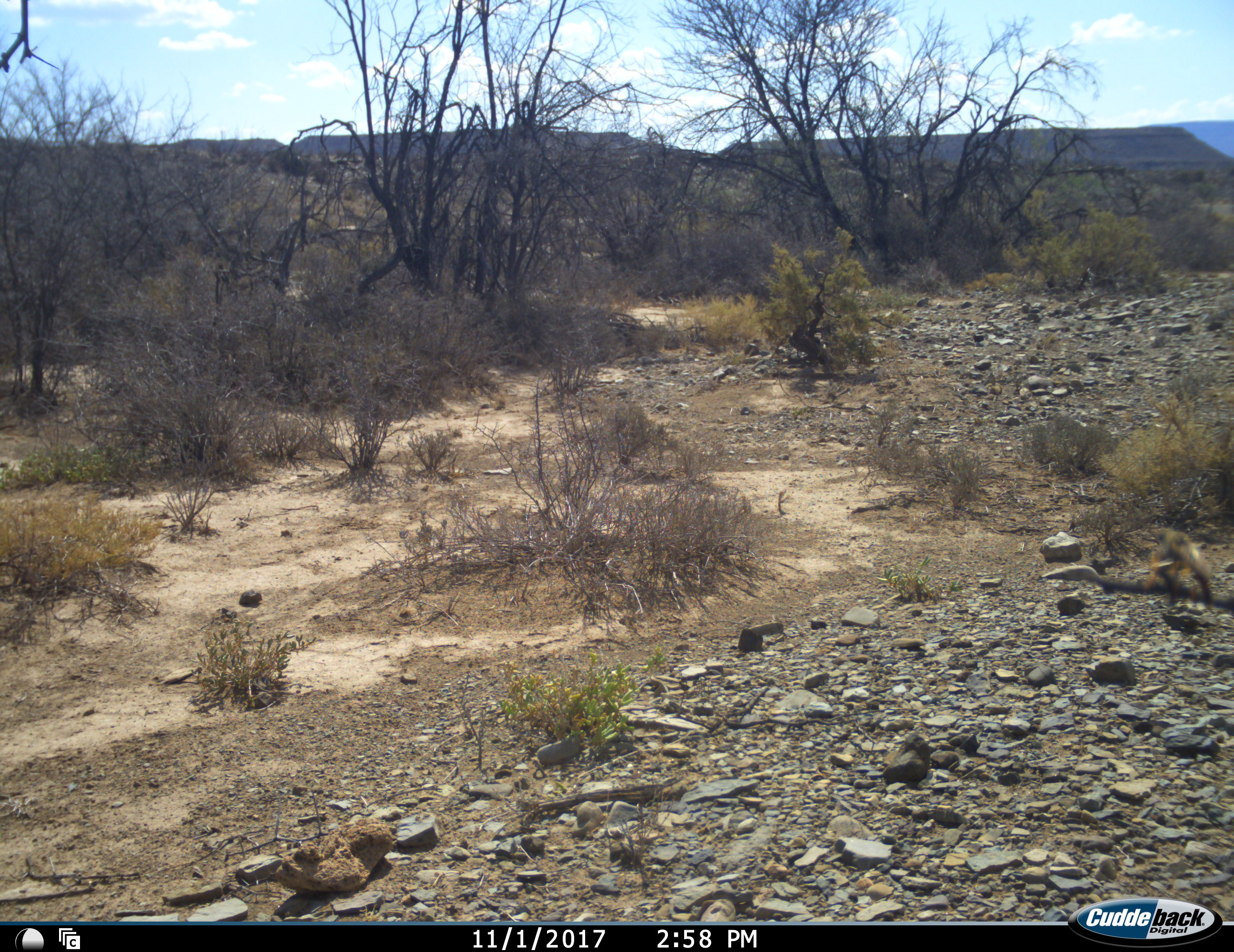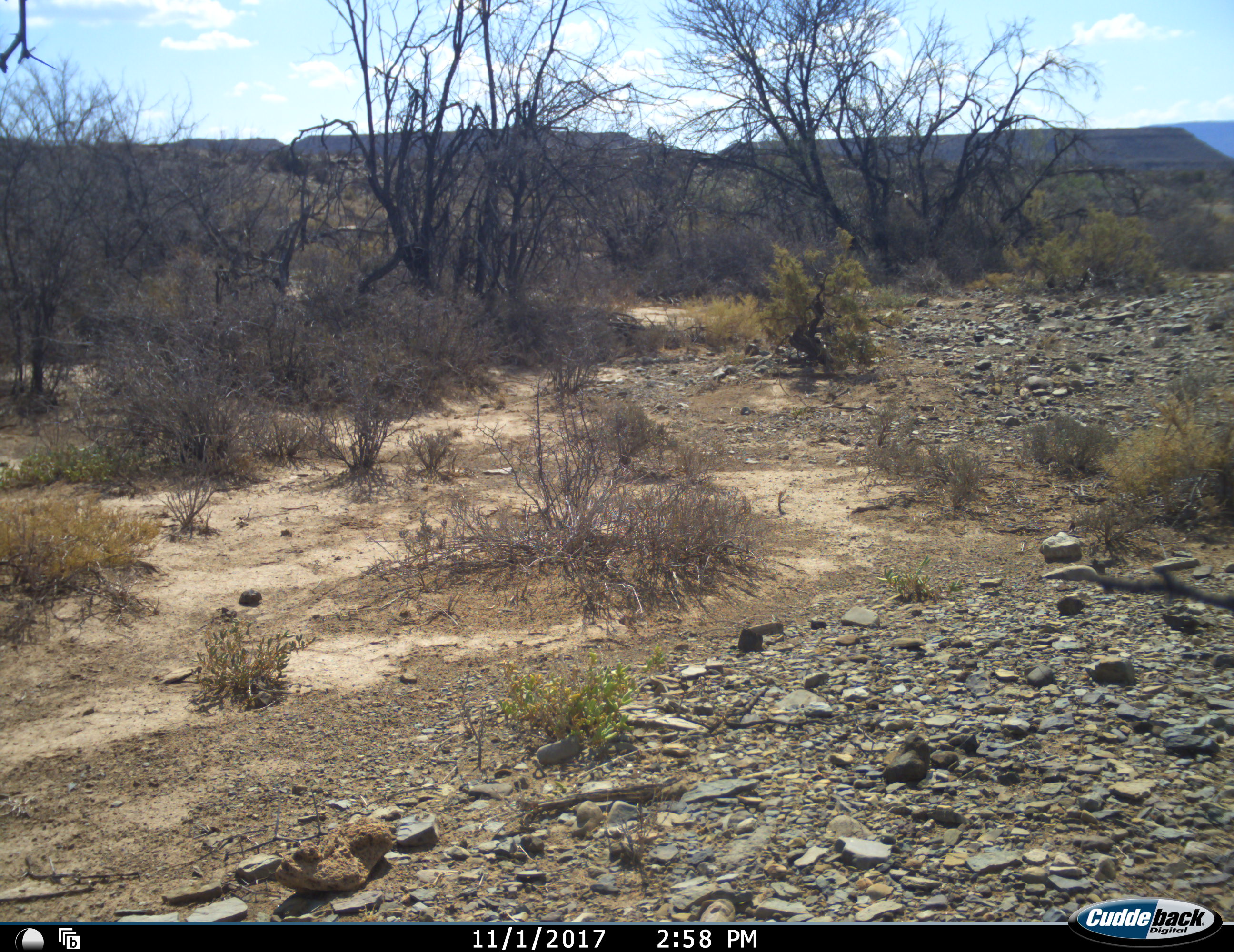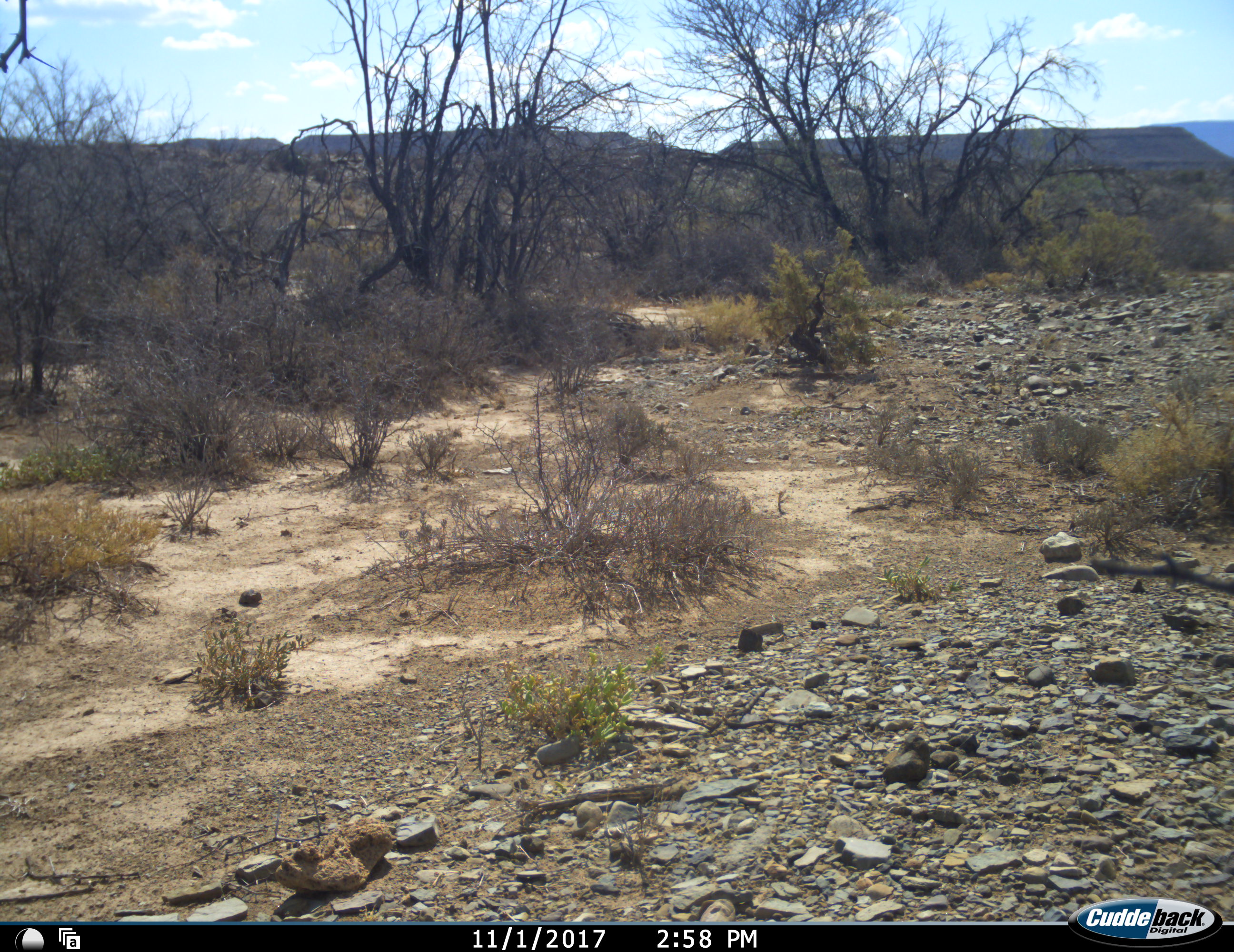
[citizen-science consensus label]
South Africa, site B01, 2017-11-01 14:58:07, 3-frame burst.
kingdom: Animalia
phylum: Chordata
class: Aves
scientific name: Aves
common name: bird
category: birdother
Birdother (bird) (Aves), count 1. Behavior (volunteer vote fractions): standing 43%, resting 29%, moving 43%, interacting 0%. Young present (vote fraction): 0%. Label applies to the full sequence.